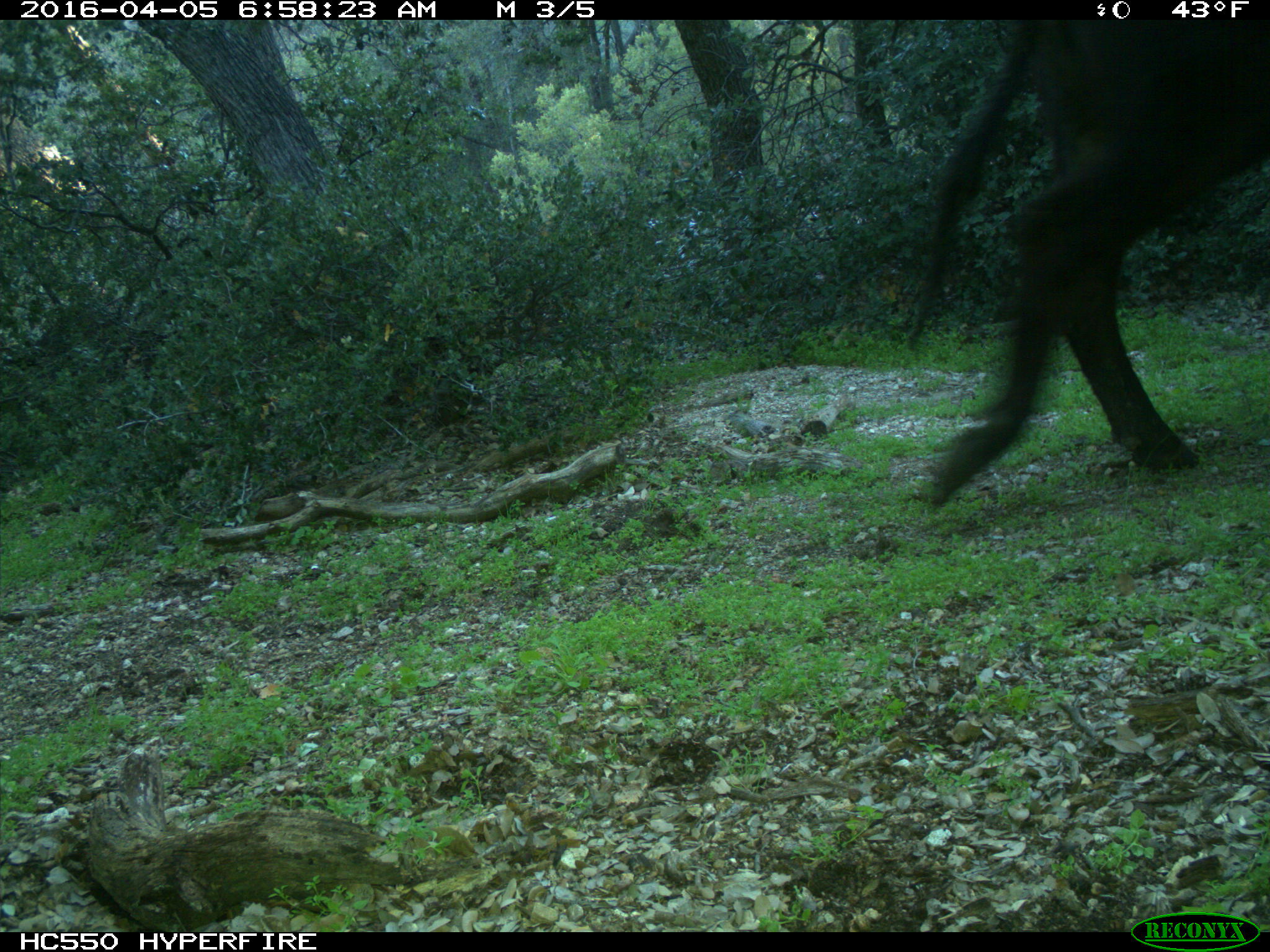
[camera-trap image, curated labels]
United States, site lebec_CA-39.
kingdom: Animalia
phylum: Chordata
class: Mammalia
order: Artiodactyla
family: Bovidae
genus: Bos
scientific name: Bos taurus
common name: domestic cow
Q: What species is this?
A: Bos taurus (domestic cow).